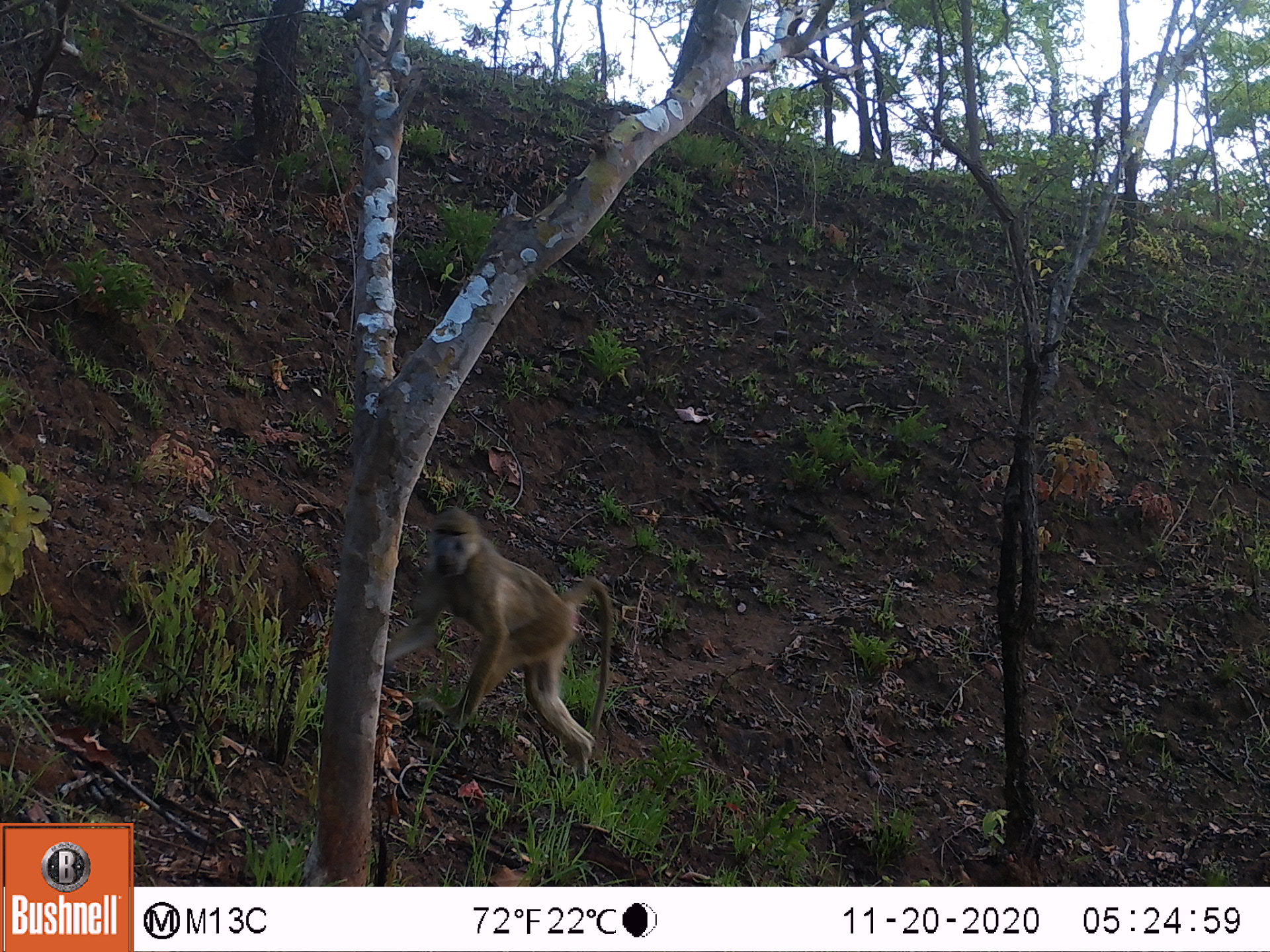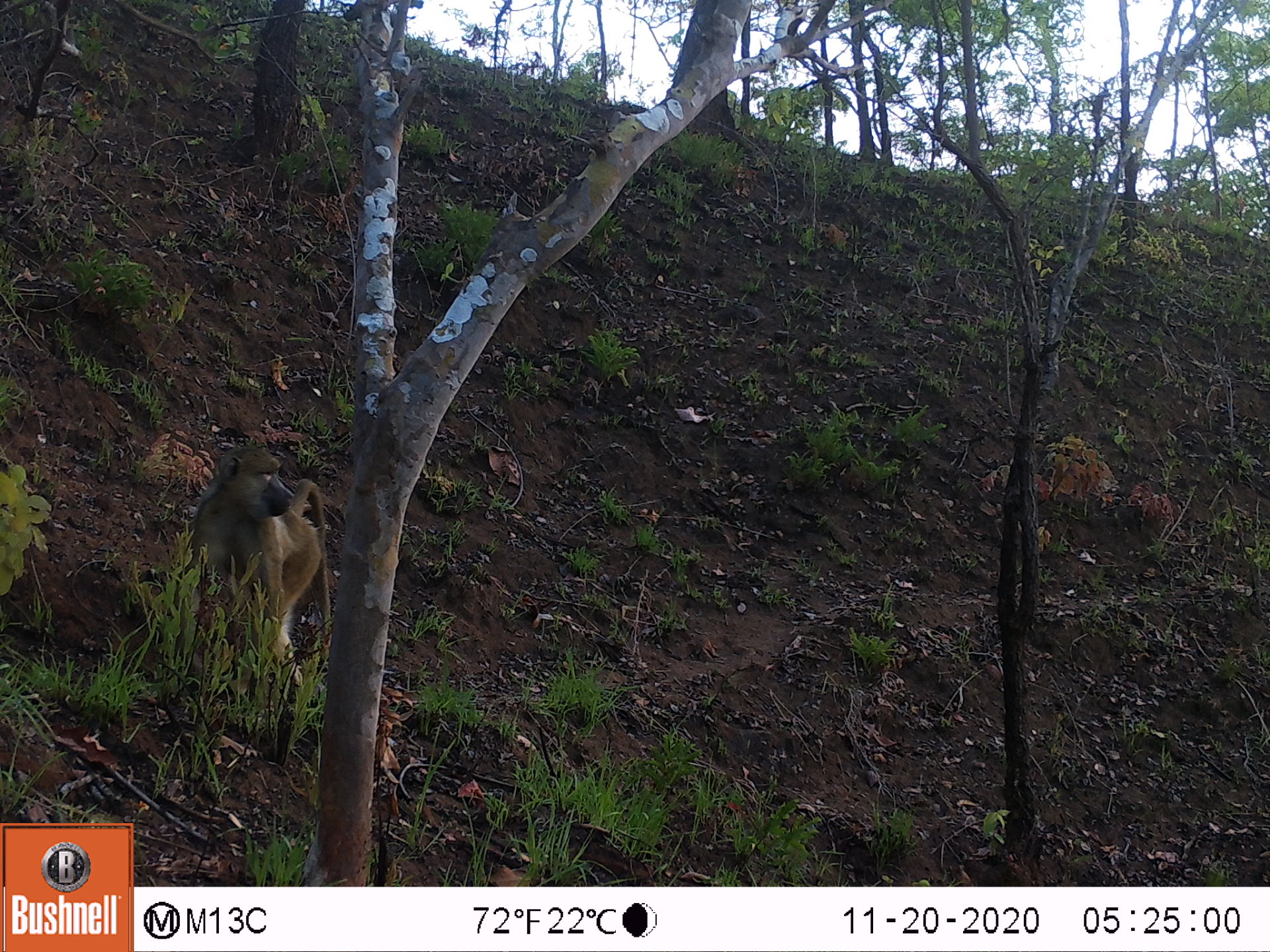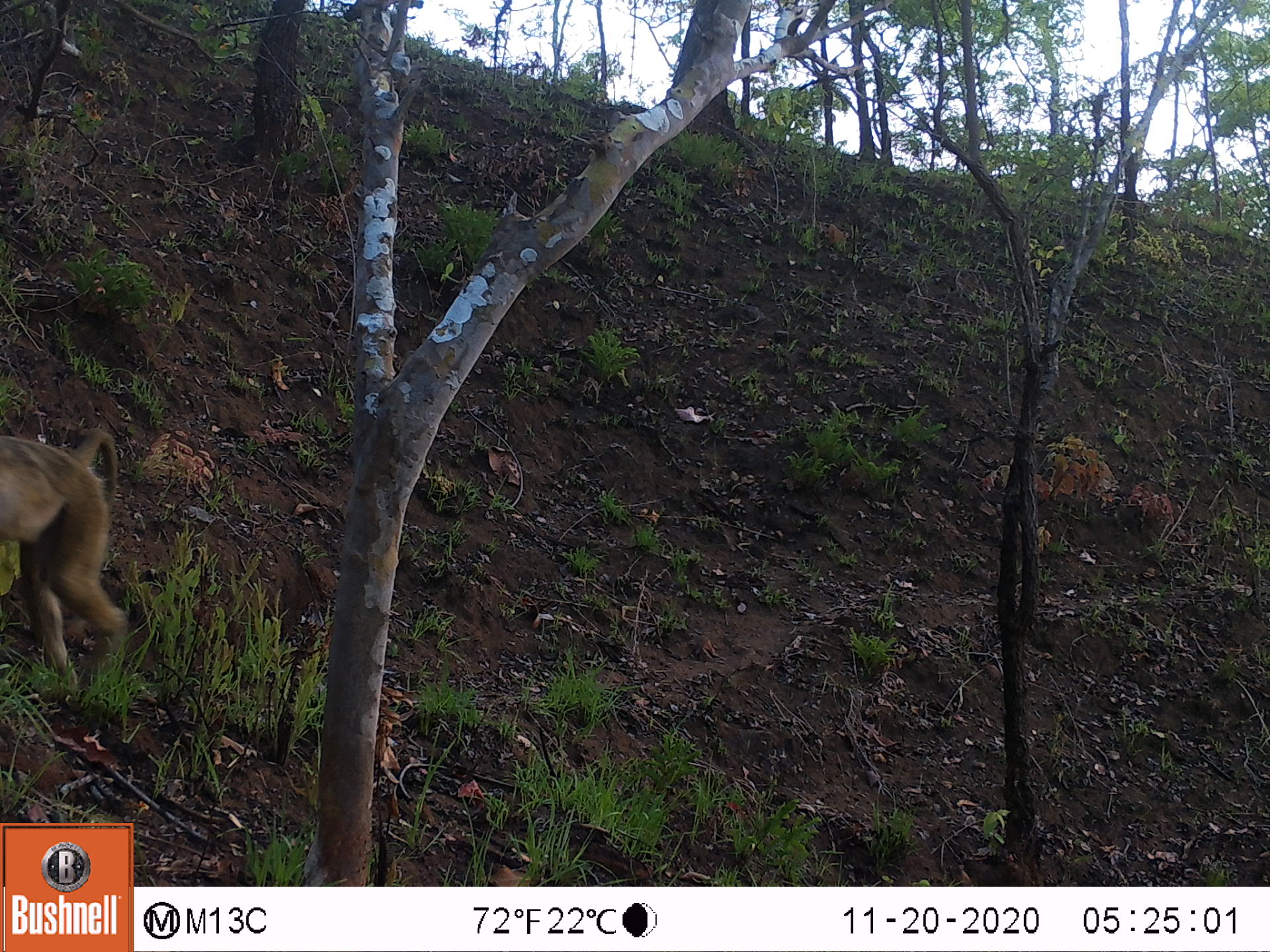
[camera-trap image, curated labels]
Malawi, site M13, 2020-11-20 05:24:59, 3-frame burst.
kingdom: Animalia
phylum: Chordata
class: Mammalia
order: Primates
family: Cercopithecidae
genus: Papio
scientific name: Papio cynocephalus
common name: yellow baboon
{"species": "yellow baboon (Papio cynocephalus)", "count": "1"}